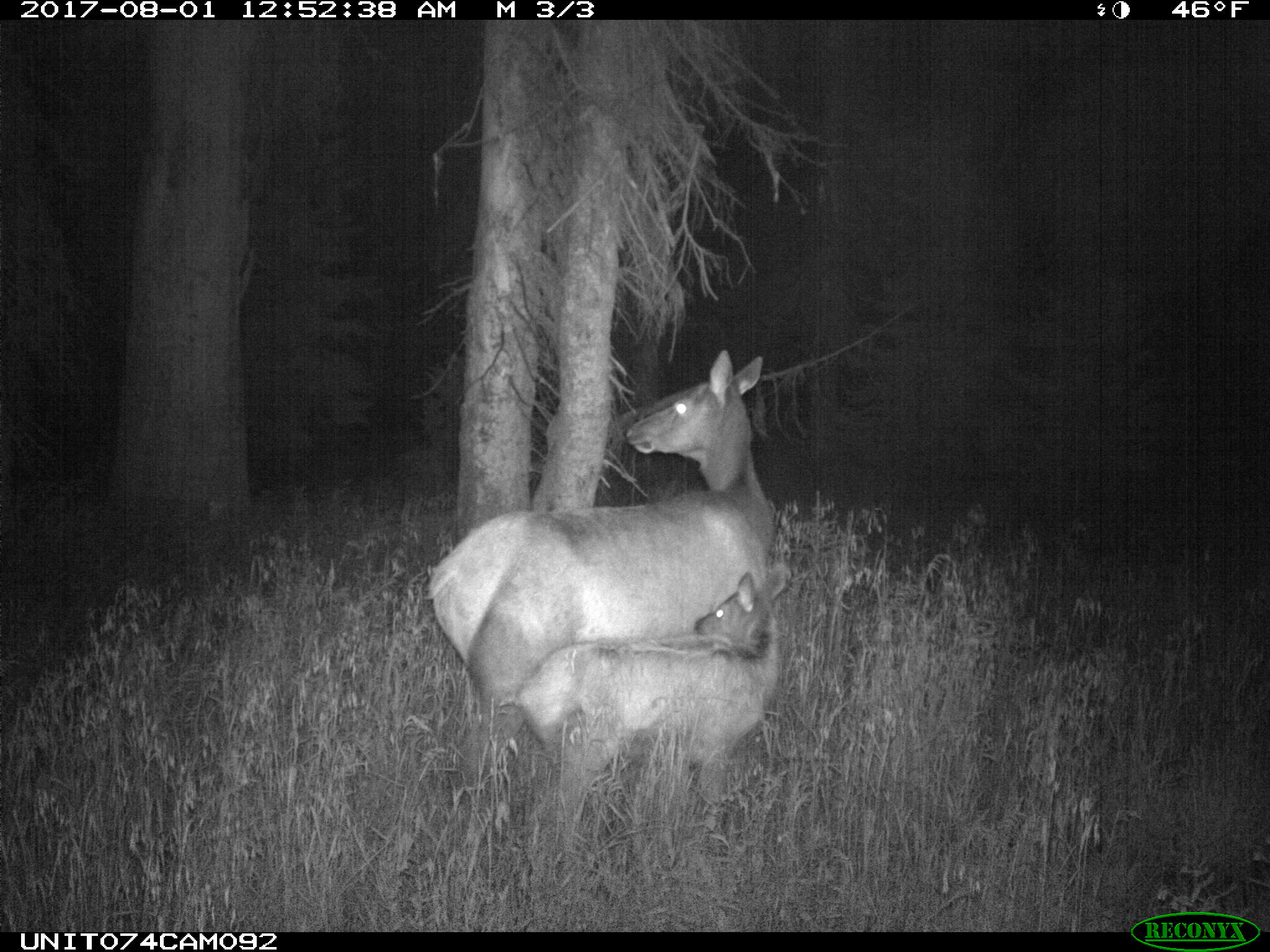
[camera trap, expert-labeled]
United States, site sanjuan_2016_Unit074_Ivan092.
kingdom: Animalia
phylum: Chordata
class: Mammalia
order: Artiodactyla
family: Cervidae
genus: Cervus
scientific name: Cervus elaphus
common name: red deer